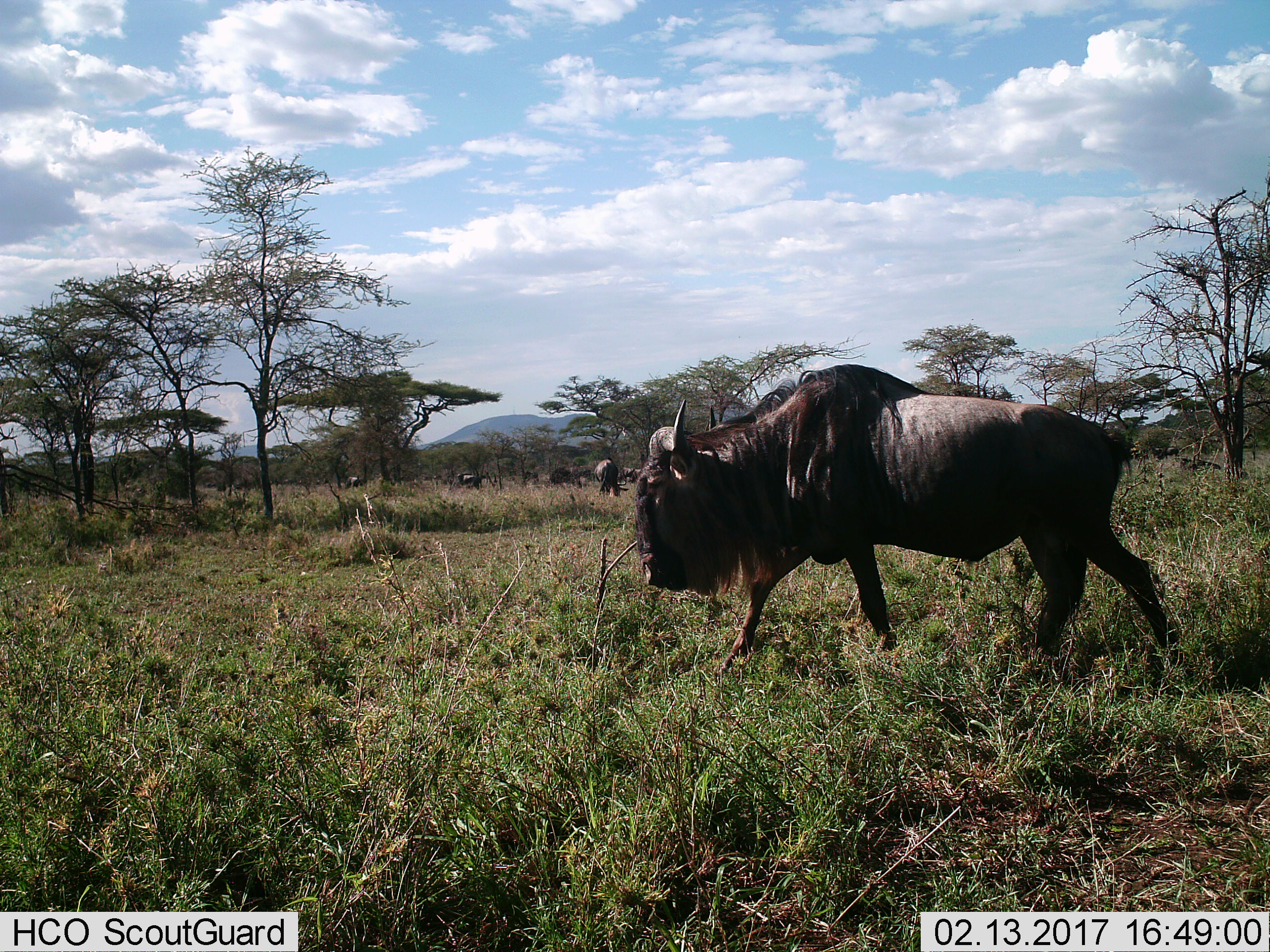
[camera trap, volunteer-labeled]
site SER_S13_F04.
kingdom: Animalia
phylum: Chordata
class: Mammalia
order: Artiodactyla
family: Bovidae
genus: Connochaetes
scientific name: Connochaetes taurinus taurinus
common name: blue wildebeest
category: wildebeestblue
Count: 4.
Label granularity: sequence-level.